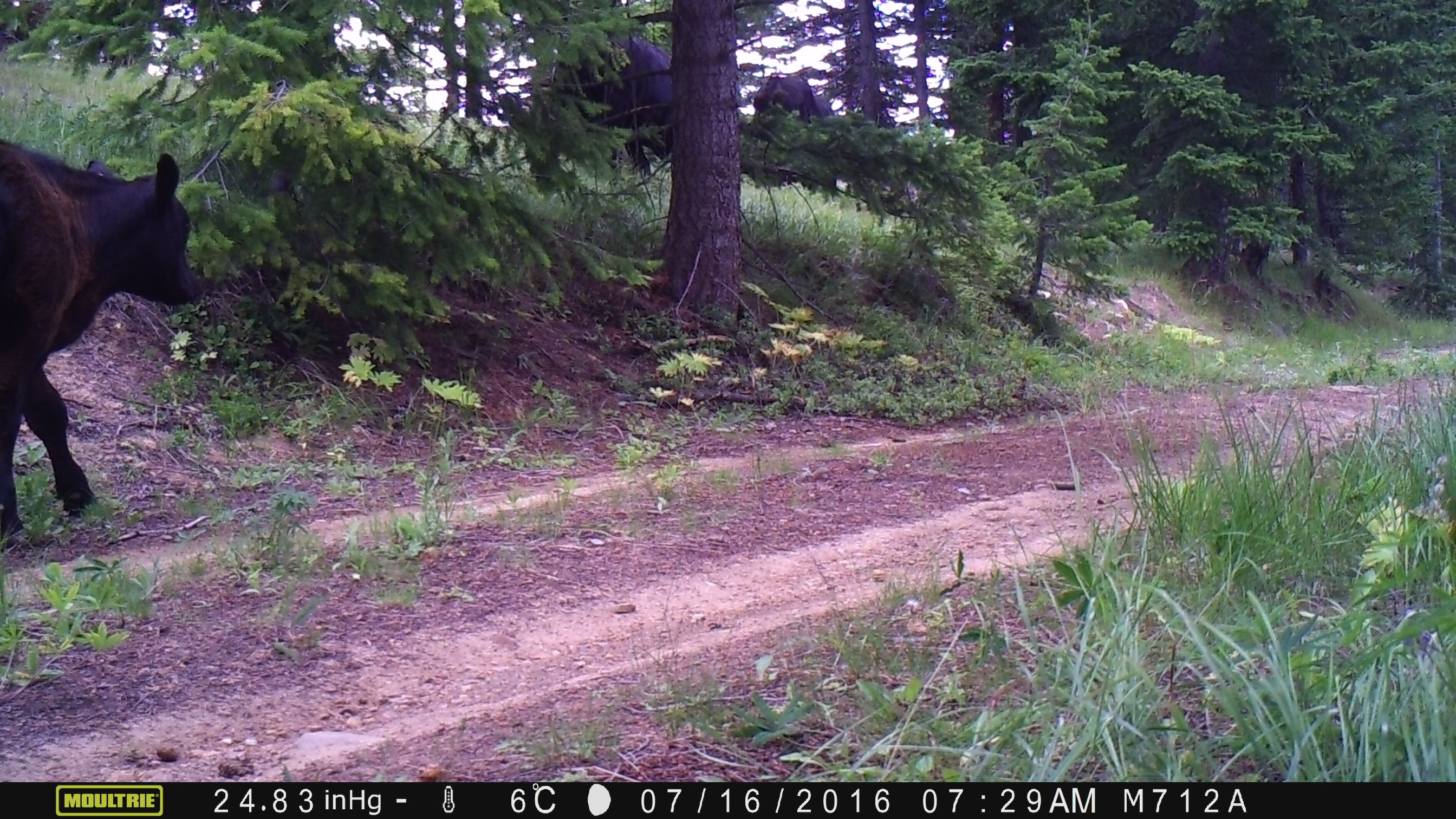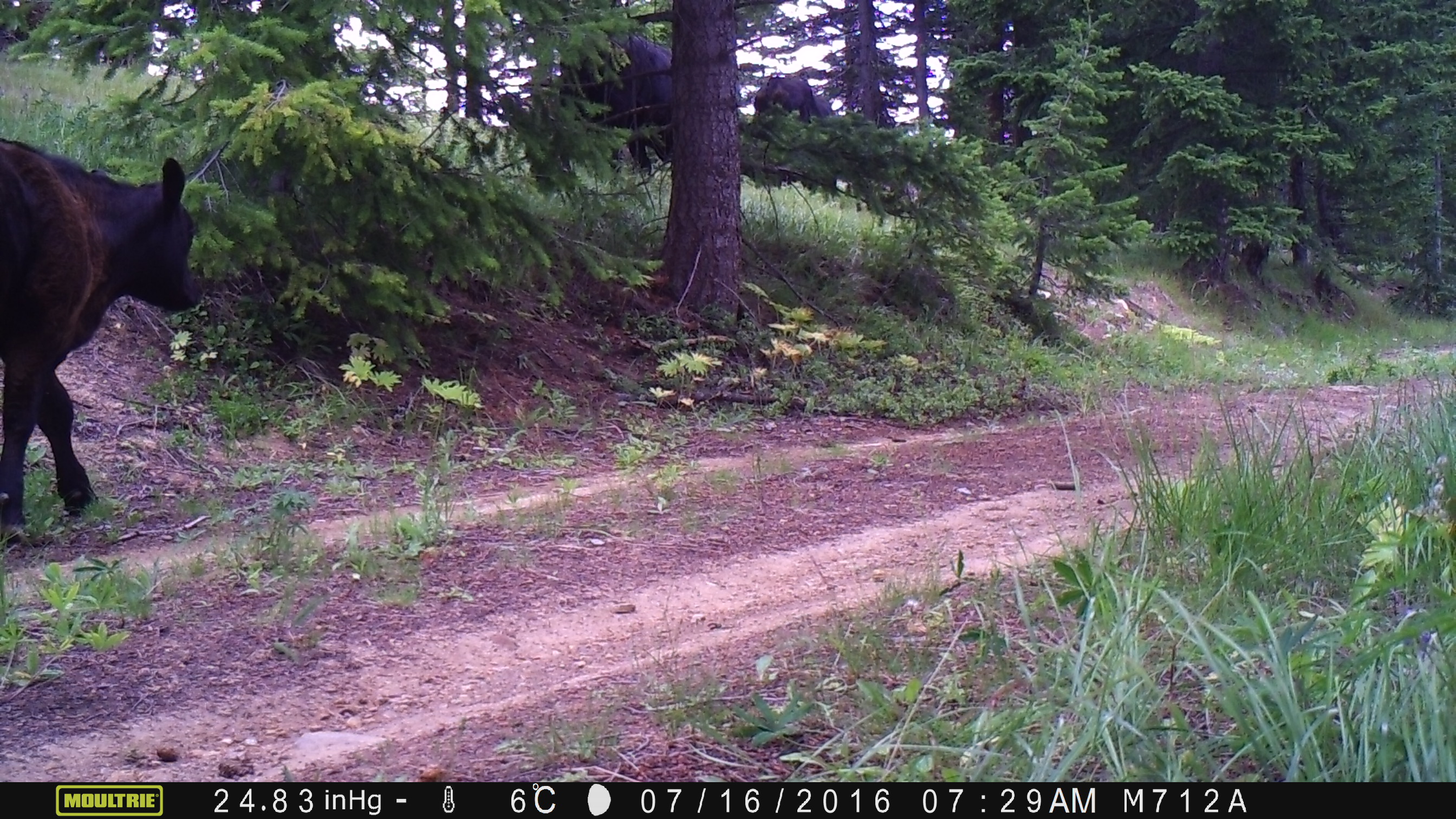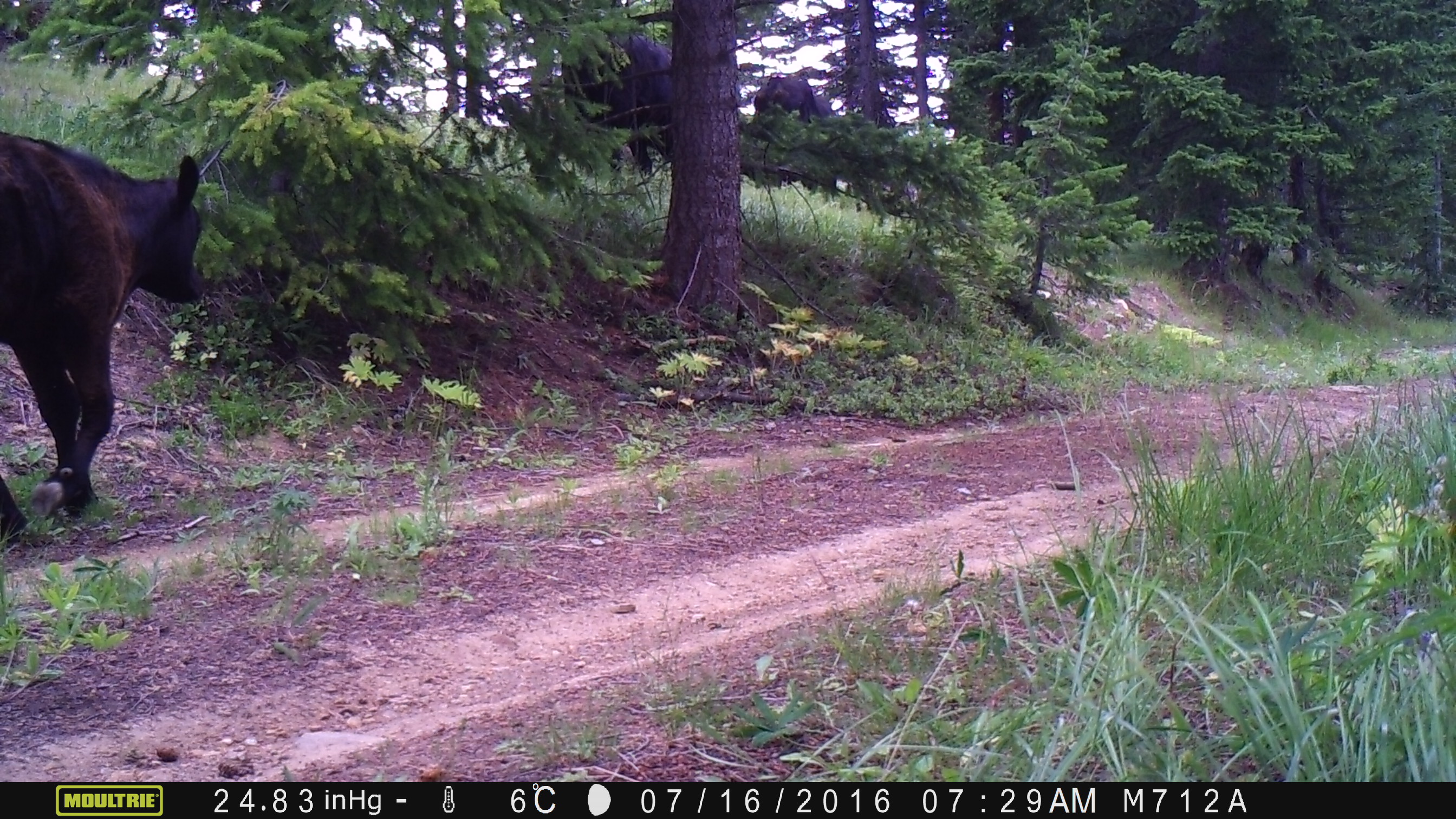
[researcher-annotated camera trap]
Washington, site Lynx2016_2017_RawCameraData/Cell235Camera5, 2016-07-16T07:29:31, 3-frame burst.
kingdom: Animalia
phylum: Chordata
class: Mammalia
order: Artiodactyla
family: Bovidae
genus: Bos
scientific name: Bos taurus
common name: domestic cattle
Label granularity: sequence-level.